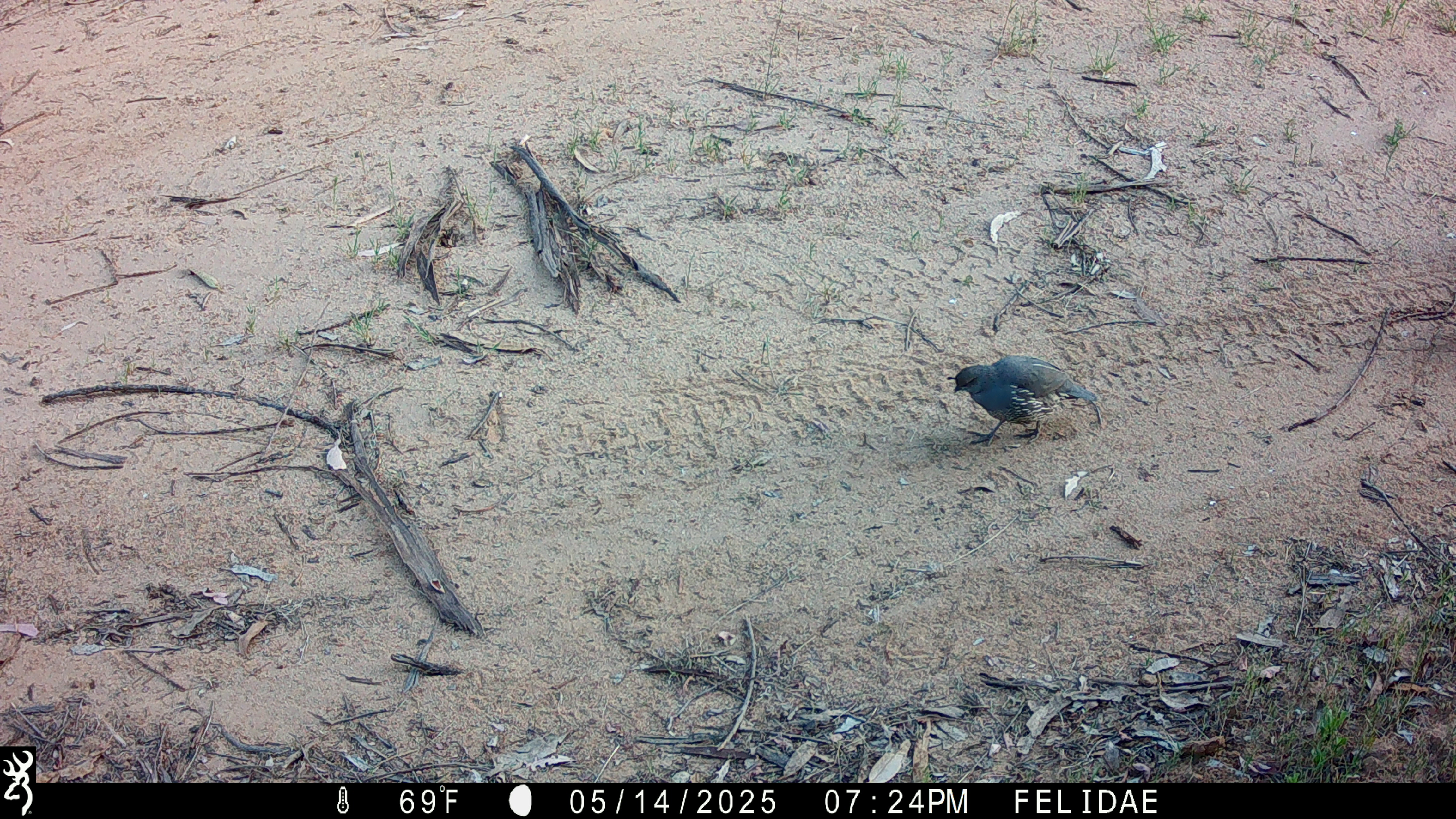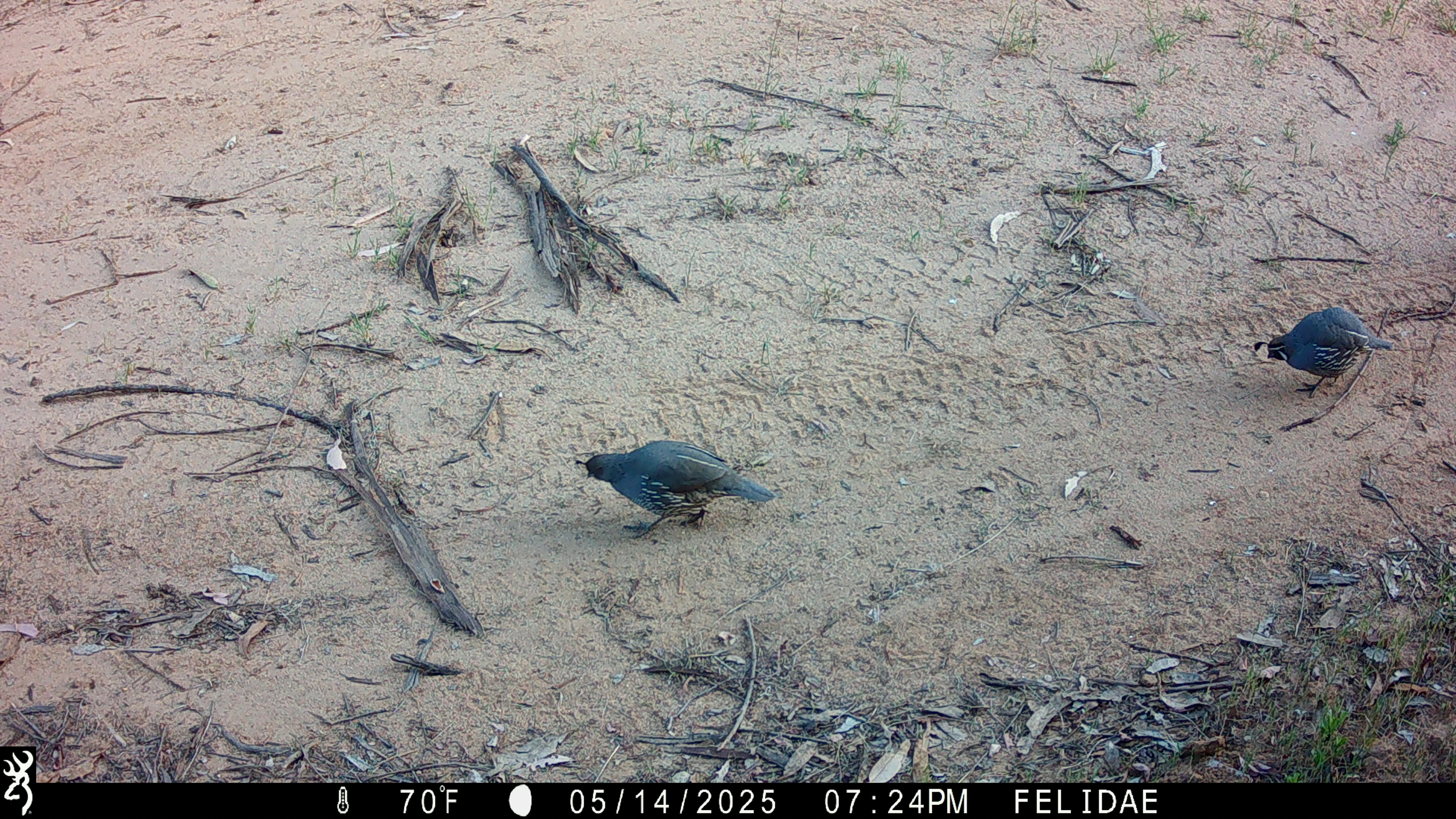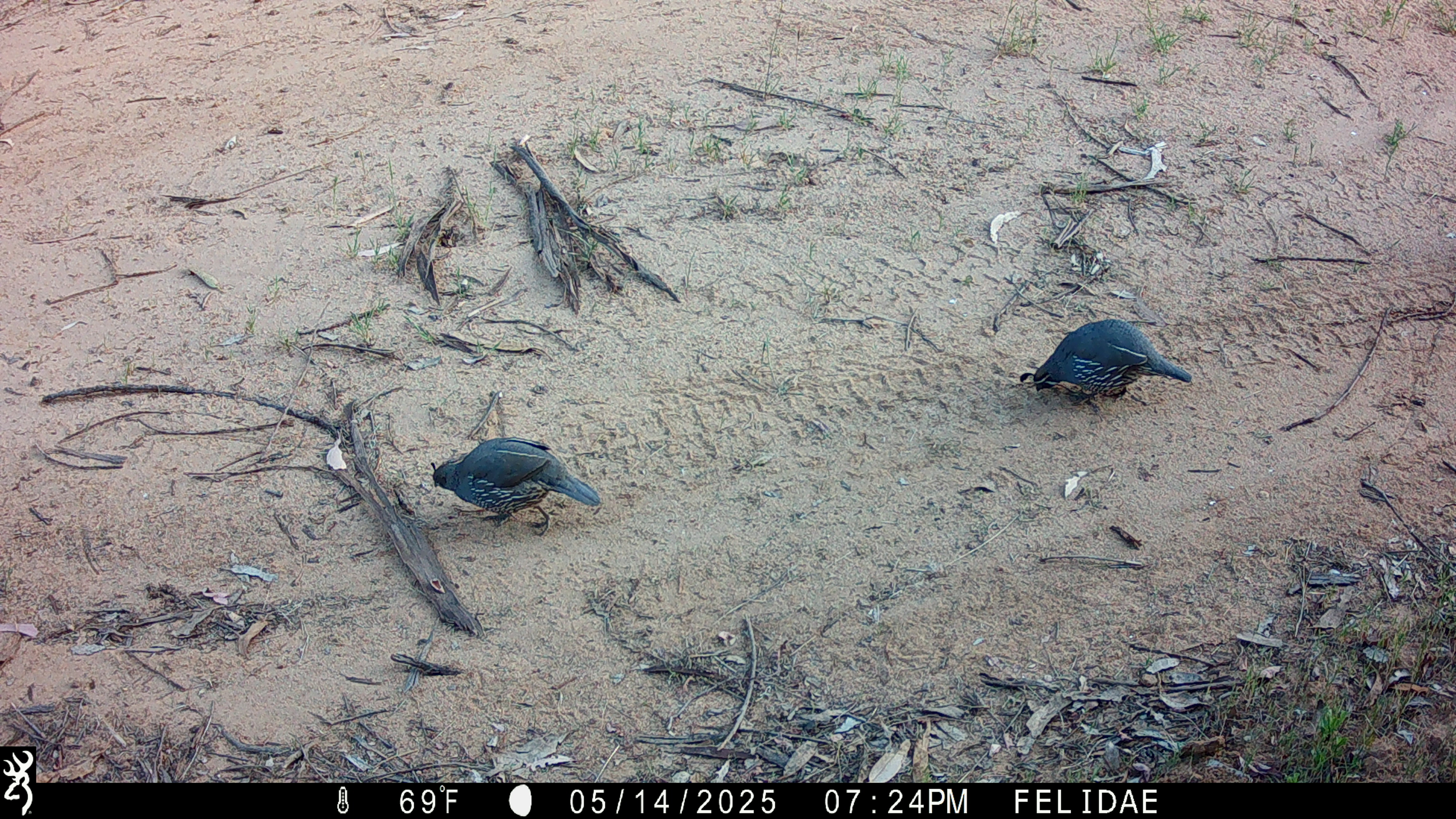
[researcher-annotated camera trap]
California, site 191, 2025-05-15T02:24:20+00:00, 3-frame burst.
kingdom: Animalia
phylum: Chordata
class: Aves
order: Galliformes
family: Odontophoridae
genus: Callipepla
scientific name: Callipepla californica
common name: california quail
California quail (Callipepla californica).